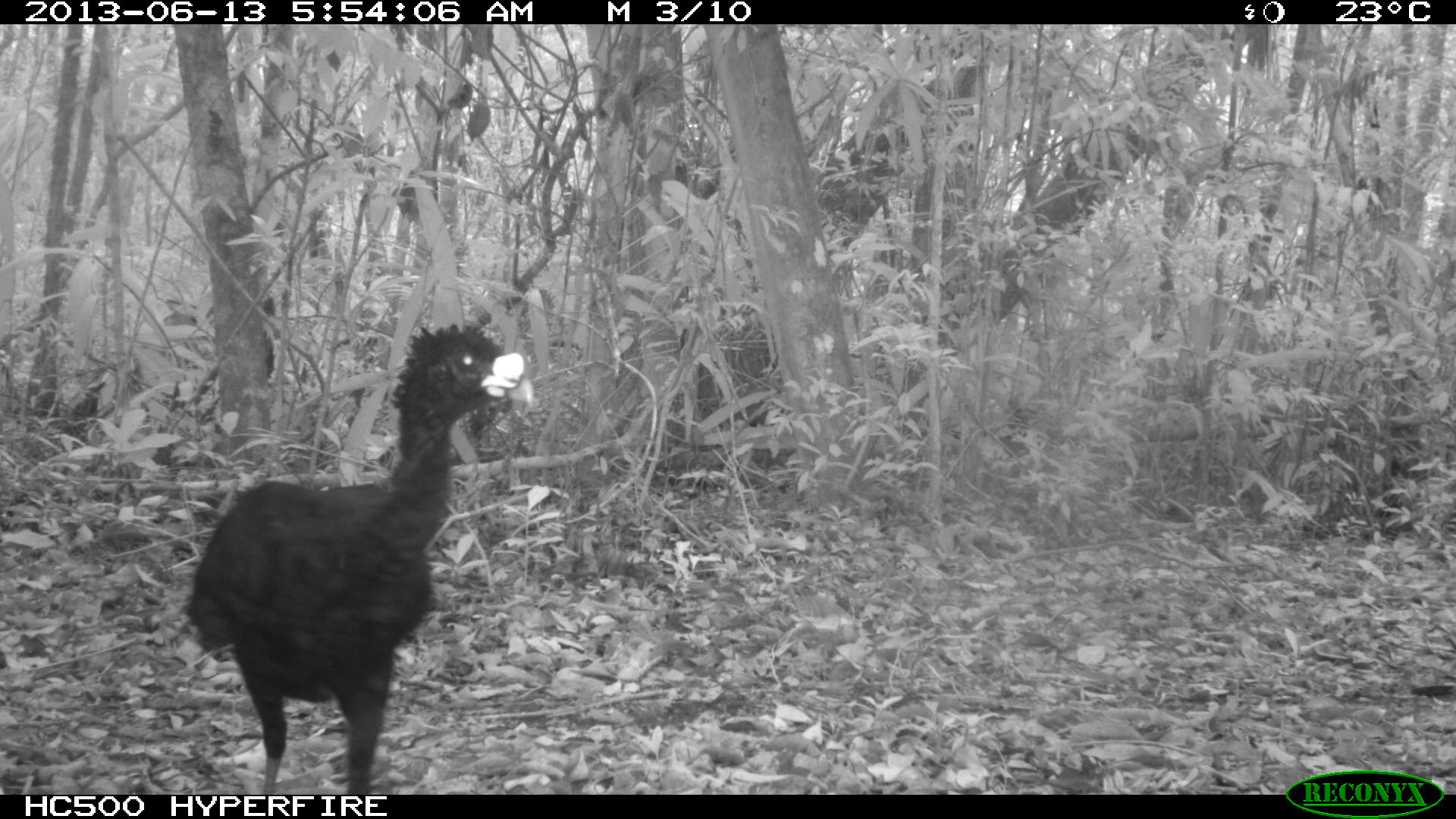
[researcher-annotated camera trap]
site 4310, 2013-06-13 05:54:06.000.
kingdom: Animalia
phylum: Chordata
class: Aves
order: Galliformes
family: Cracidae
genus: Crax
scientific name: Crax rubra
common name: great curassow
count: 1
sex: male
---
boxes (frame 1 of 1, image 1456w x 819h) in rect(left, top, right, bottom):
crax rubra: rect(182, 319, 537, 795)